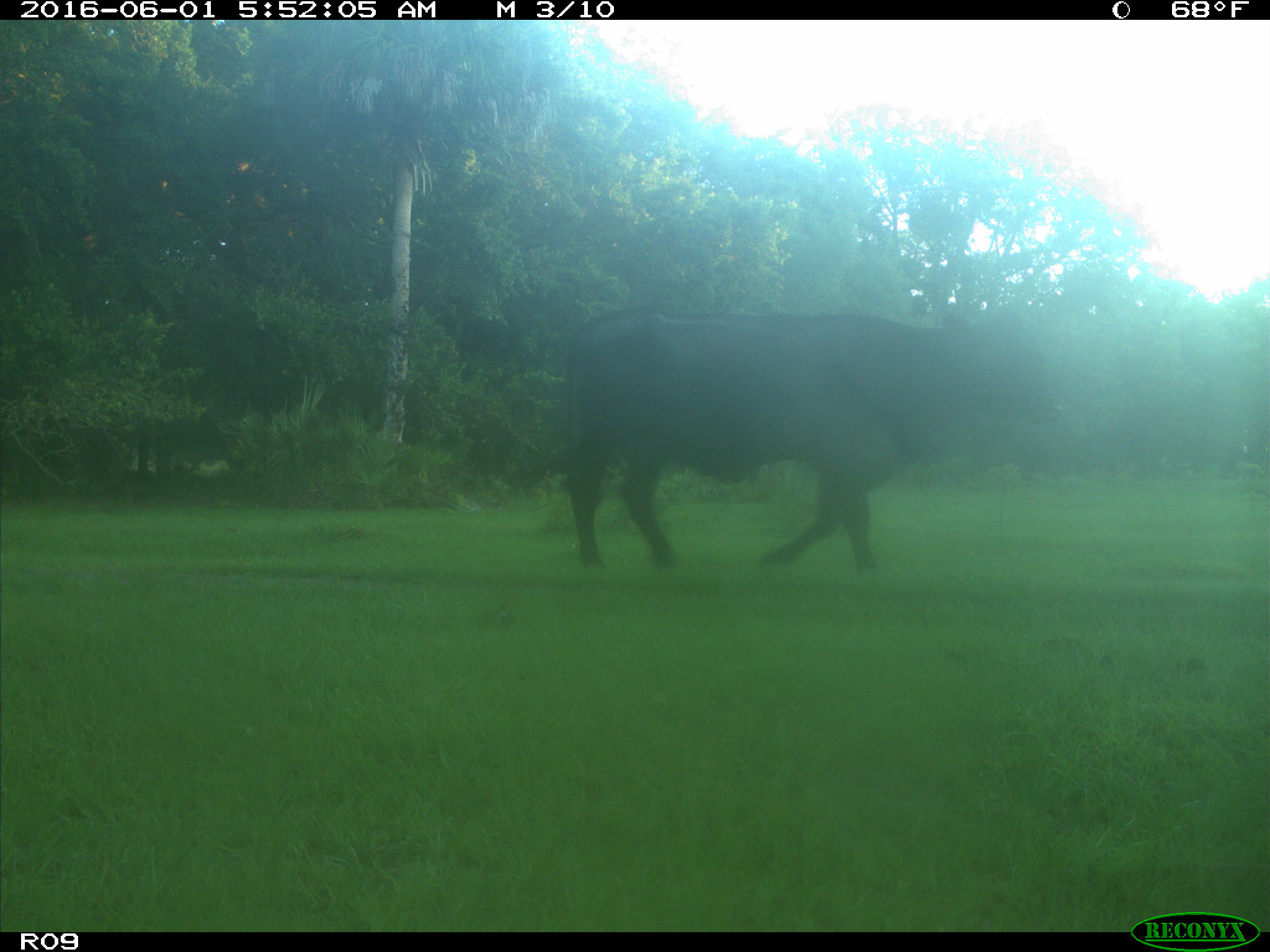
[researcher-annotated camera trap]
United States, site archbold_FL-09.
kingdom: Animalia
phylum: Chordata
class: Mammalia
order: Artiodactyla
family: Bovidae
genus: Bos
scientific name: Bos taurus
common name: domestic cow